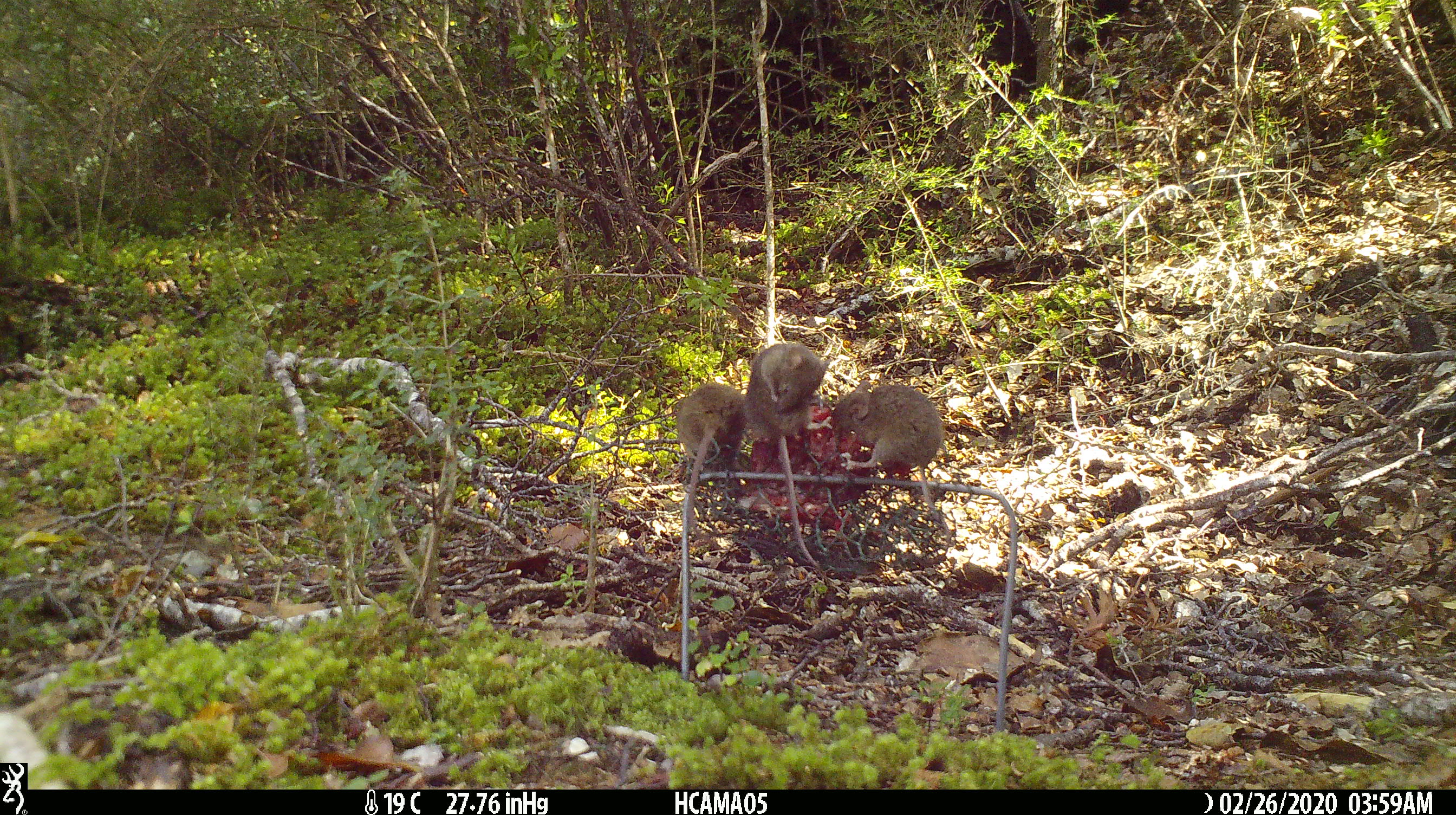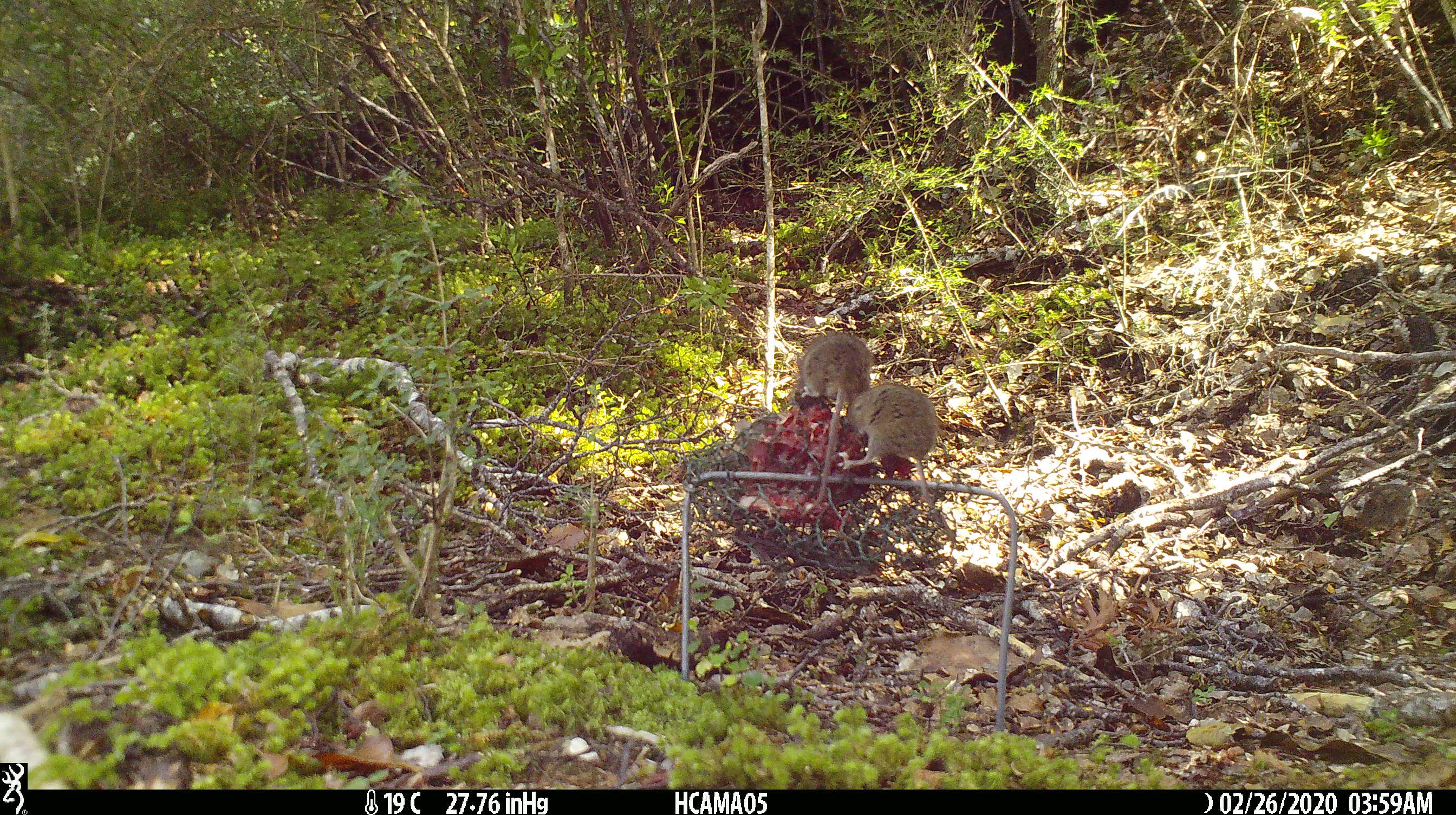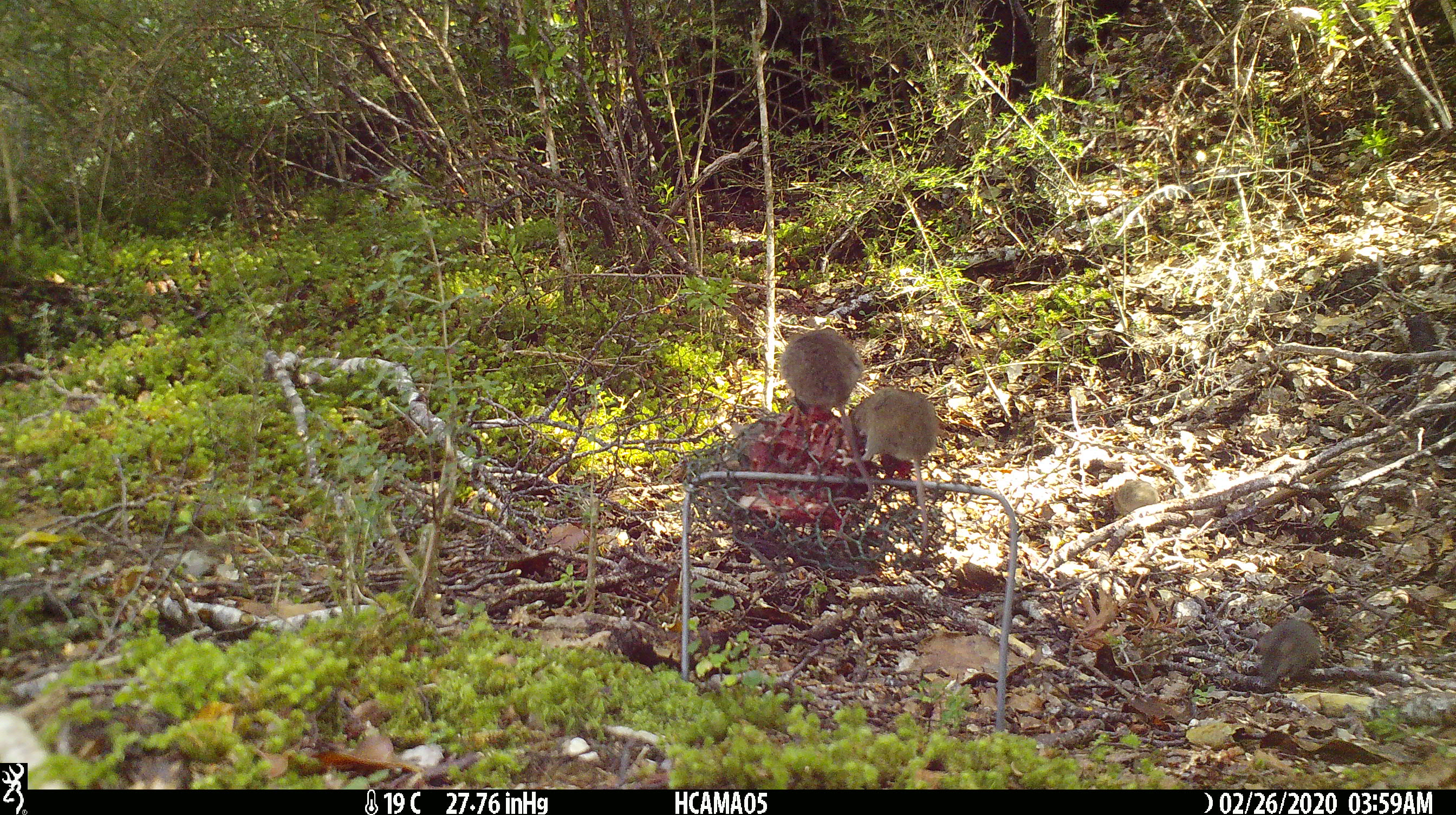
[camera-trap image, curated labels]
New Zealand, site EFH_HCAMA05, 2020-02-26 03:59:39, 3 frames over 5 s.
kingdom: Animalia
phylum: Chordata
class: Mammalia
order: Rodentia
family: Muridae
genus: Mus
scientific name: Mus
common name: mouse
Mouse (Mus).